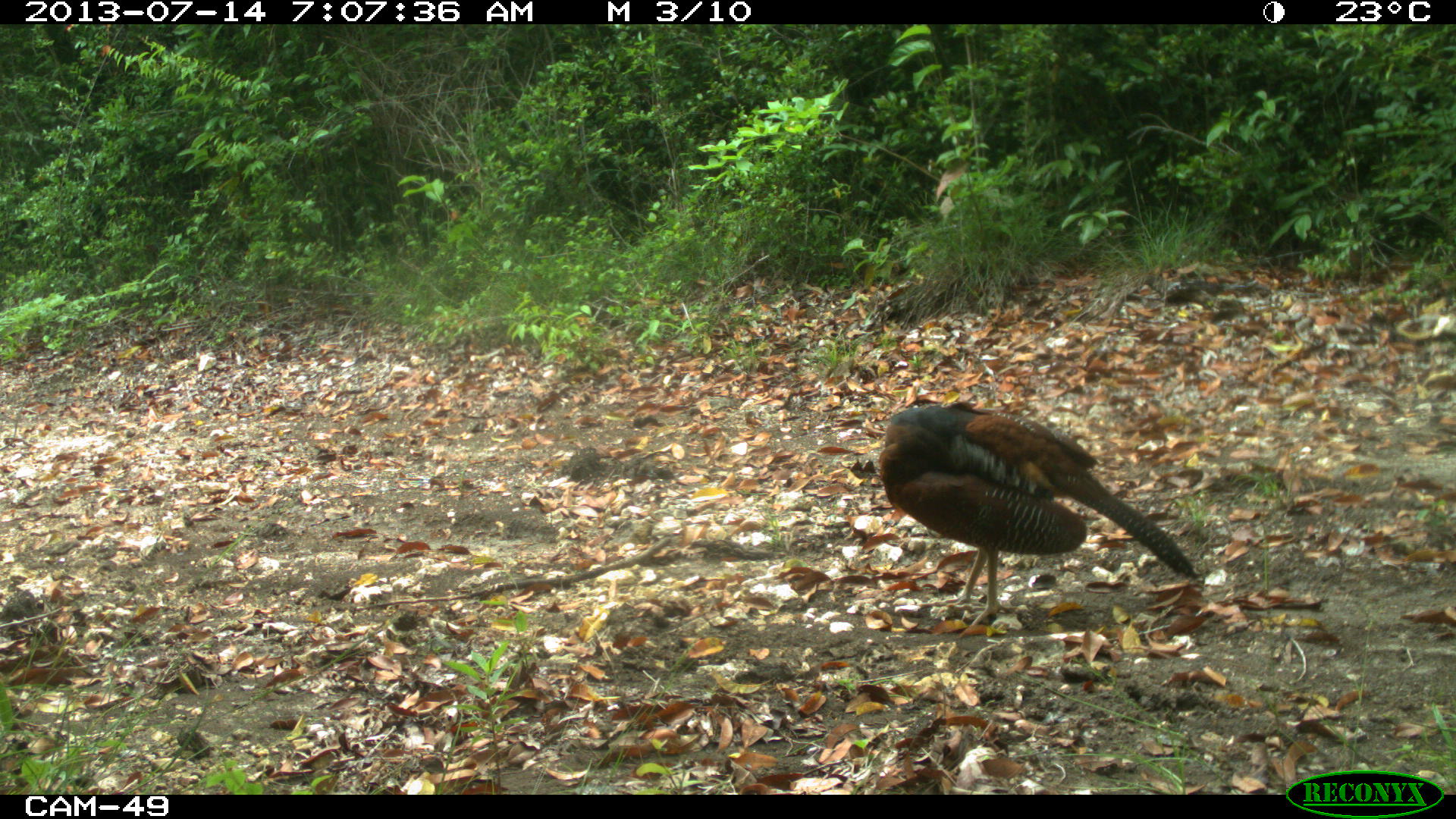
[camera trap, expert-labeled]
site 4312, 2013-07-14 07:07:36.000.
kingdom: Animalia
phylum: Chordata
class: Aves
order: Galliformes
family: Cracidae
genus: Crax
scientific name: Crax rubra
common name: great curassow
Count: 1.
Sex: female.